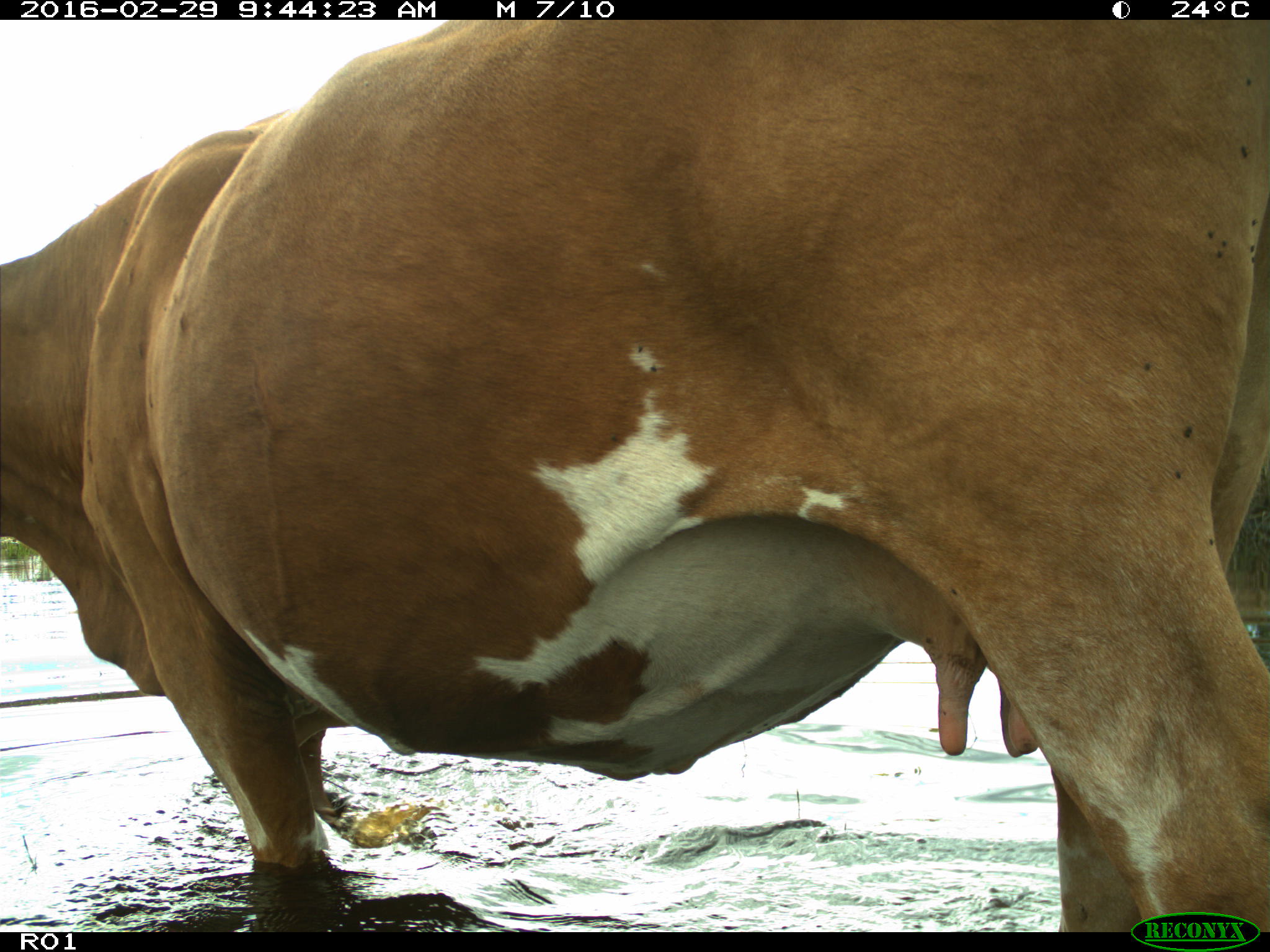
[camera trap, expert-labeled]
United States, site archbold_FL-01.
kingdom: Animalia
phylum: Chordata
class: Mammalia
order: Artiodactyla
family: Bovidae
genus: Bos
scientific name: Bos taurus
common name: domestic cow